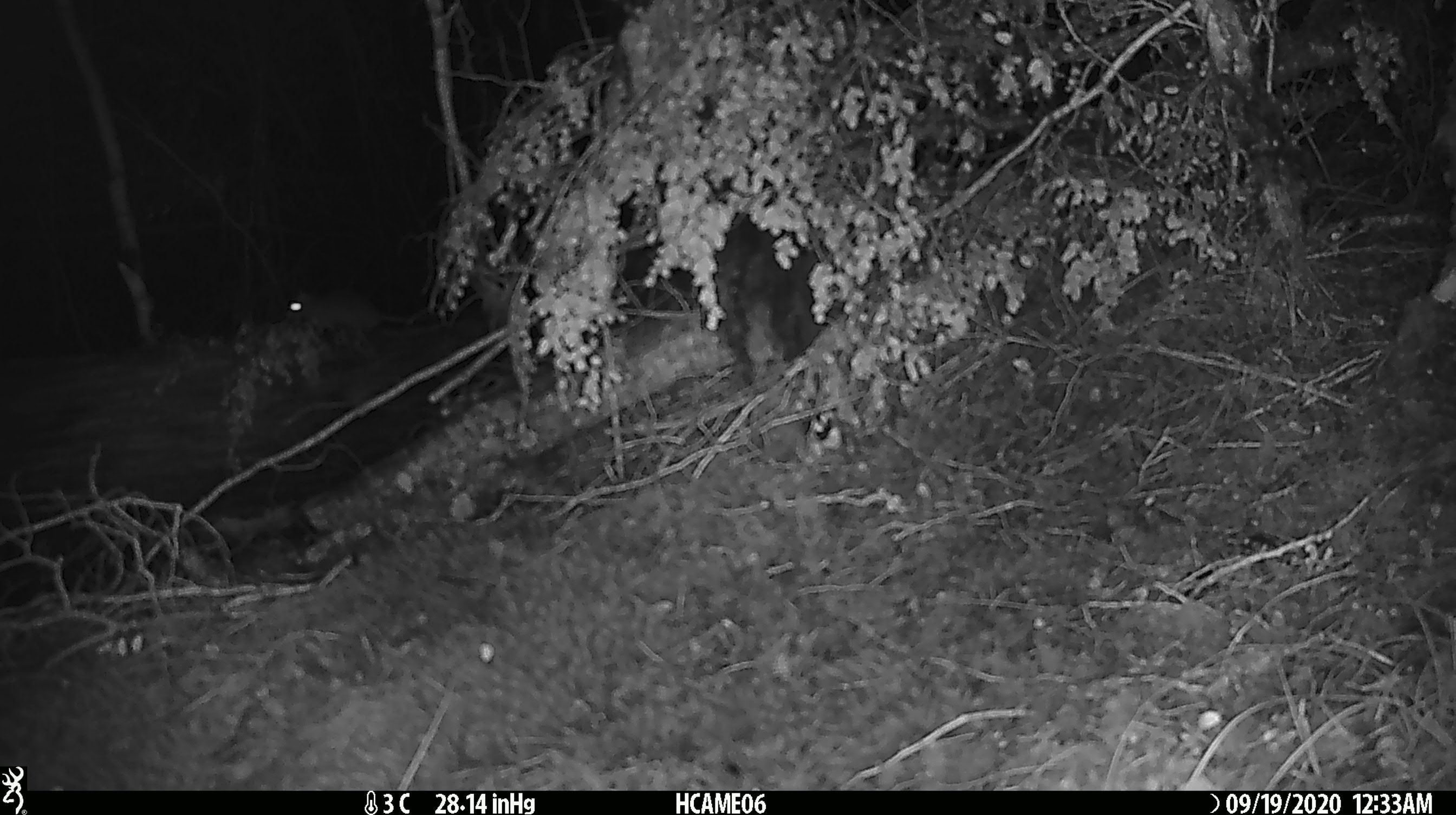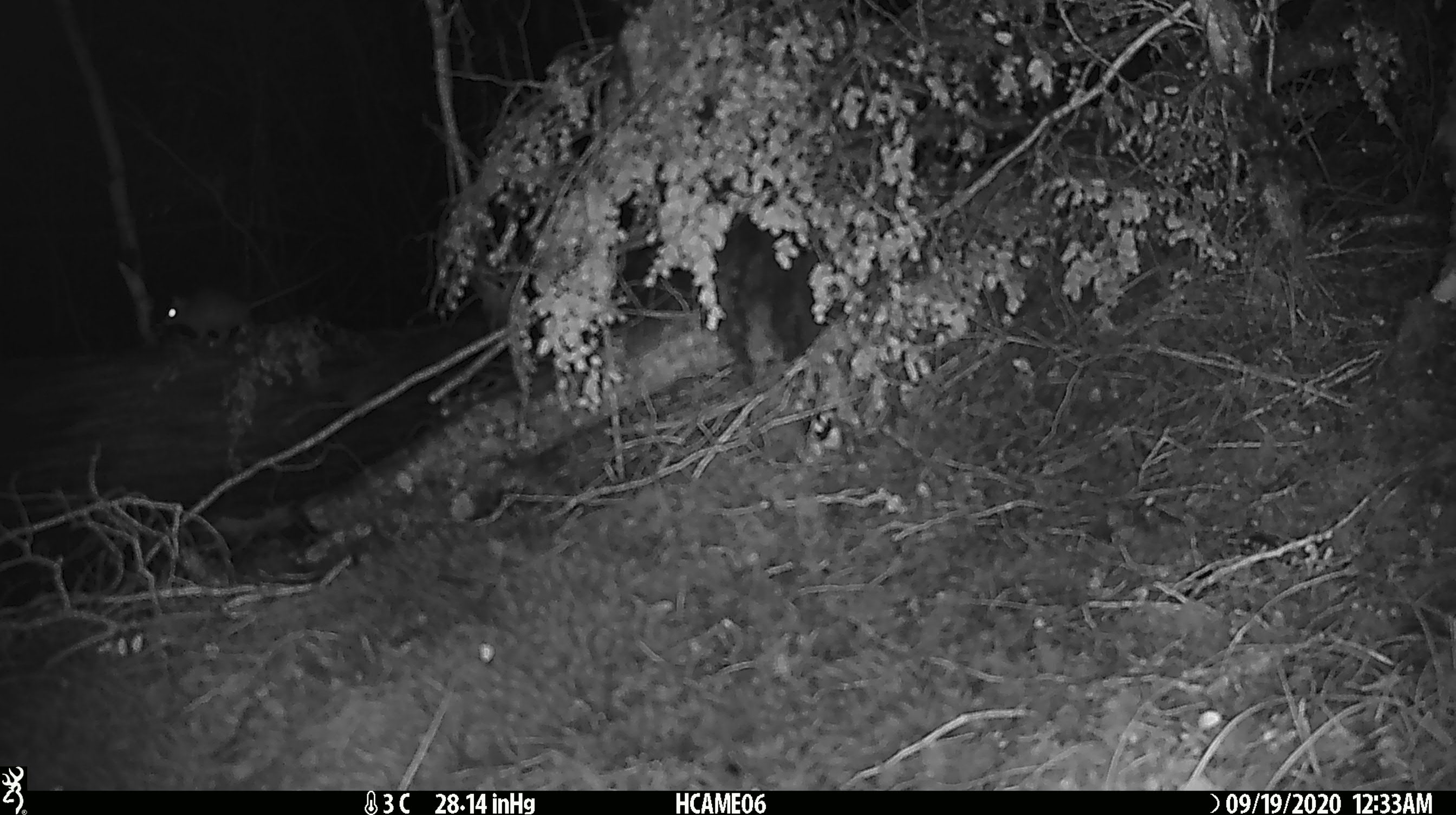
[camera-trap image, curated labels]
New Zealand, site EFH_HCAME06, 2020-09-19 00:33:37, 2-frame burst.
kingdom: Animalia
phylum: Chordata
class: Mammalia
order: Rodentia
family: Muridae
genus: Rattus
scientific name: Rattus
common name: rat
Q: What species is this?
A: Rat (Rattus).